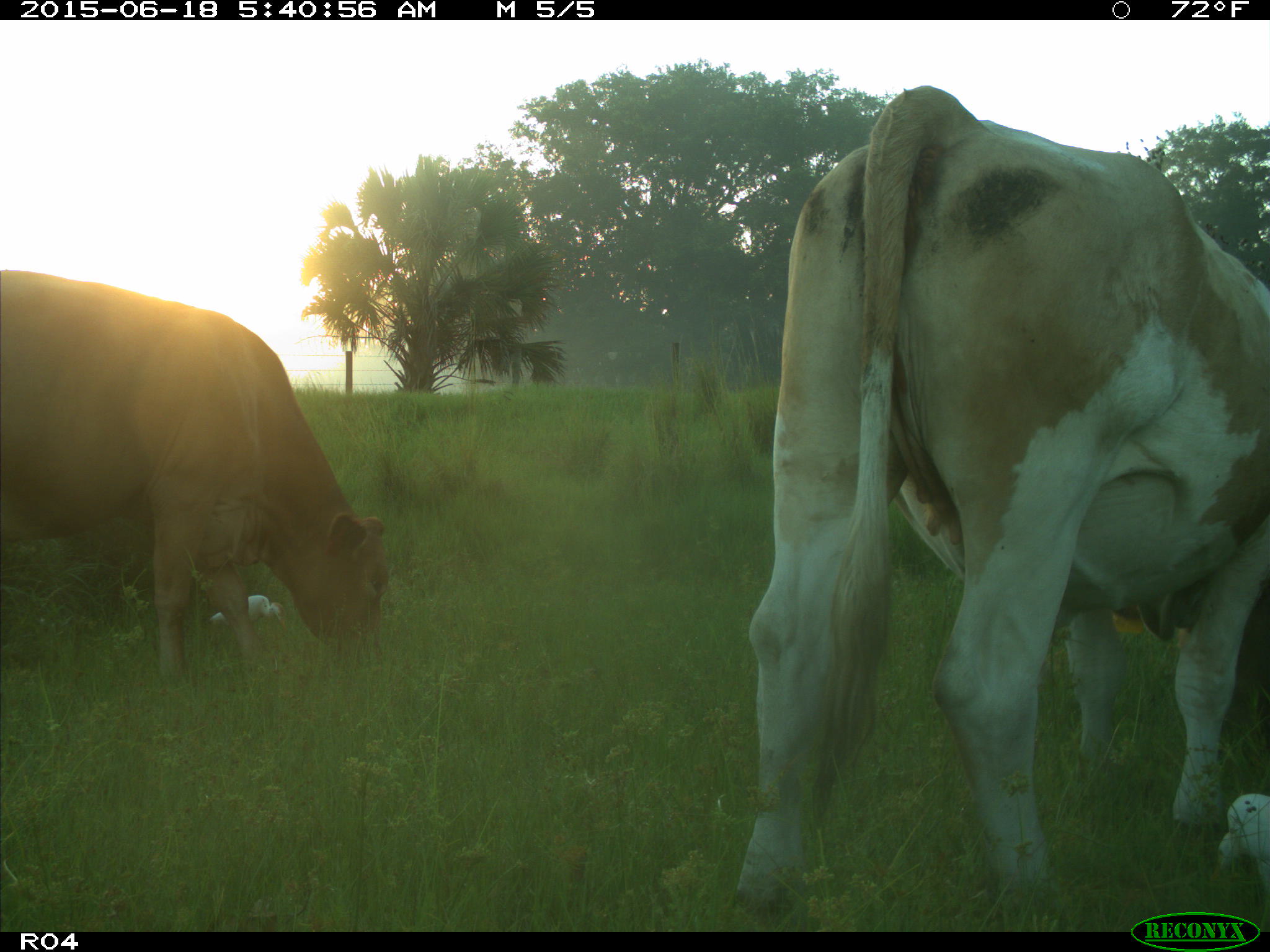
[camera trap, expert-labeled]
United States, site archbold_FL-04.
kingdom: Animalia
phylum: Chordata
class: Mammalia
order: Artiodactyla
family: Bovidae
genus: Bos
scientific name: Bos taurus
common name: domestic cow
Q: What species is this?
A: Bos taurus (domestic cow).